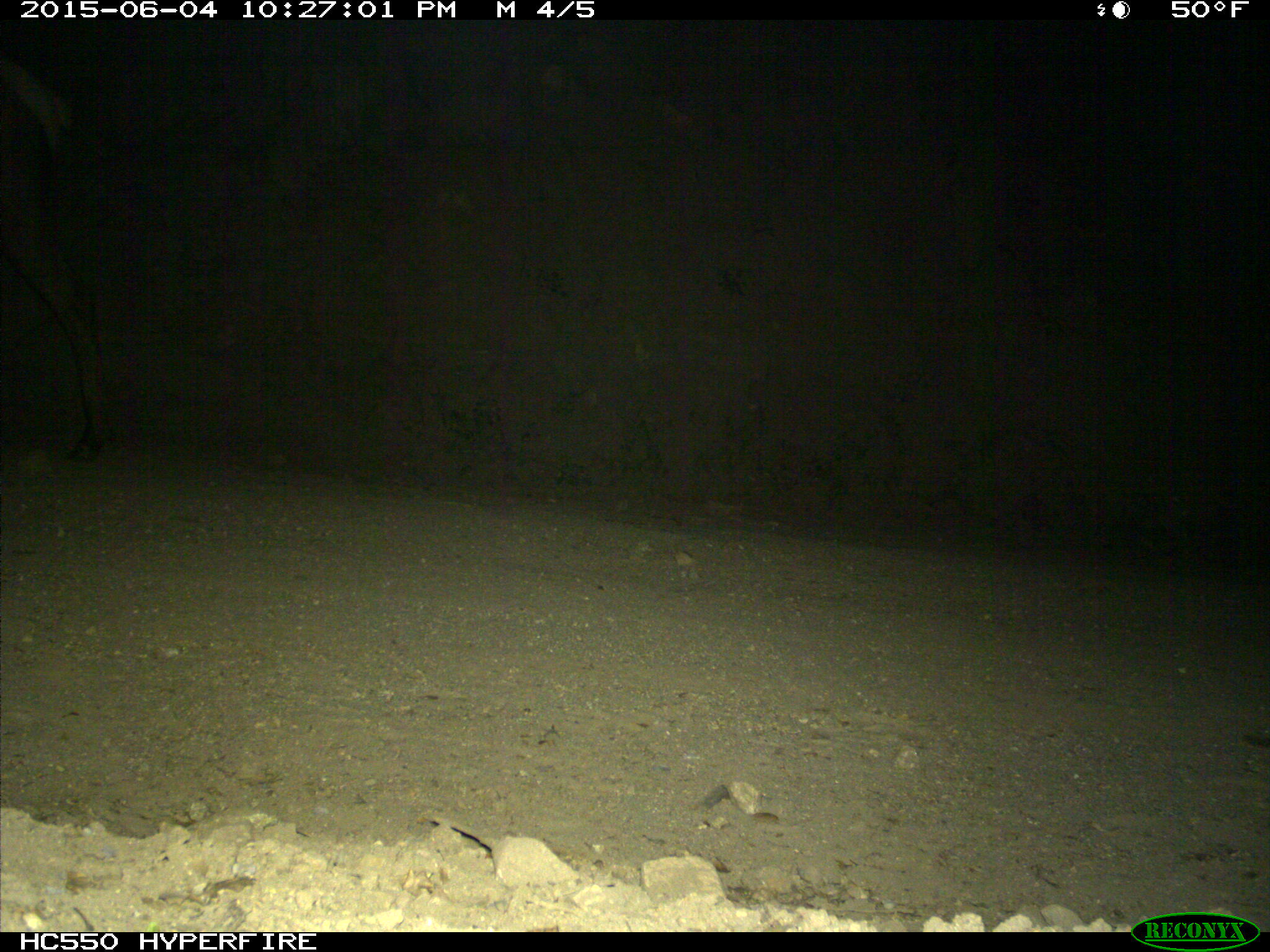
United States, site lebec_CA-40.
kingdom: Animalia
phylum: Chordata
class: Mammalia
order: Artiodactyla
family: Cervidae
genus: Cervus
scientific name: Cervus canadensis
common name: elk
Cervus canadensis (elk).